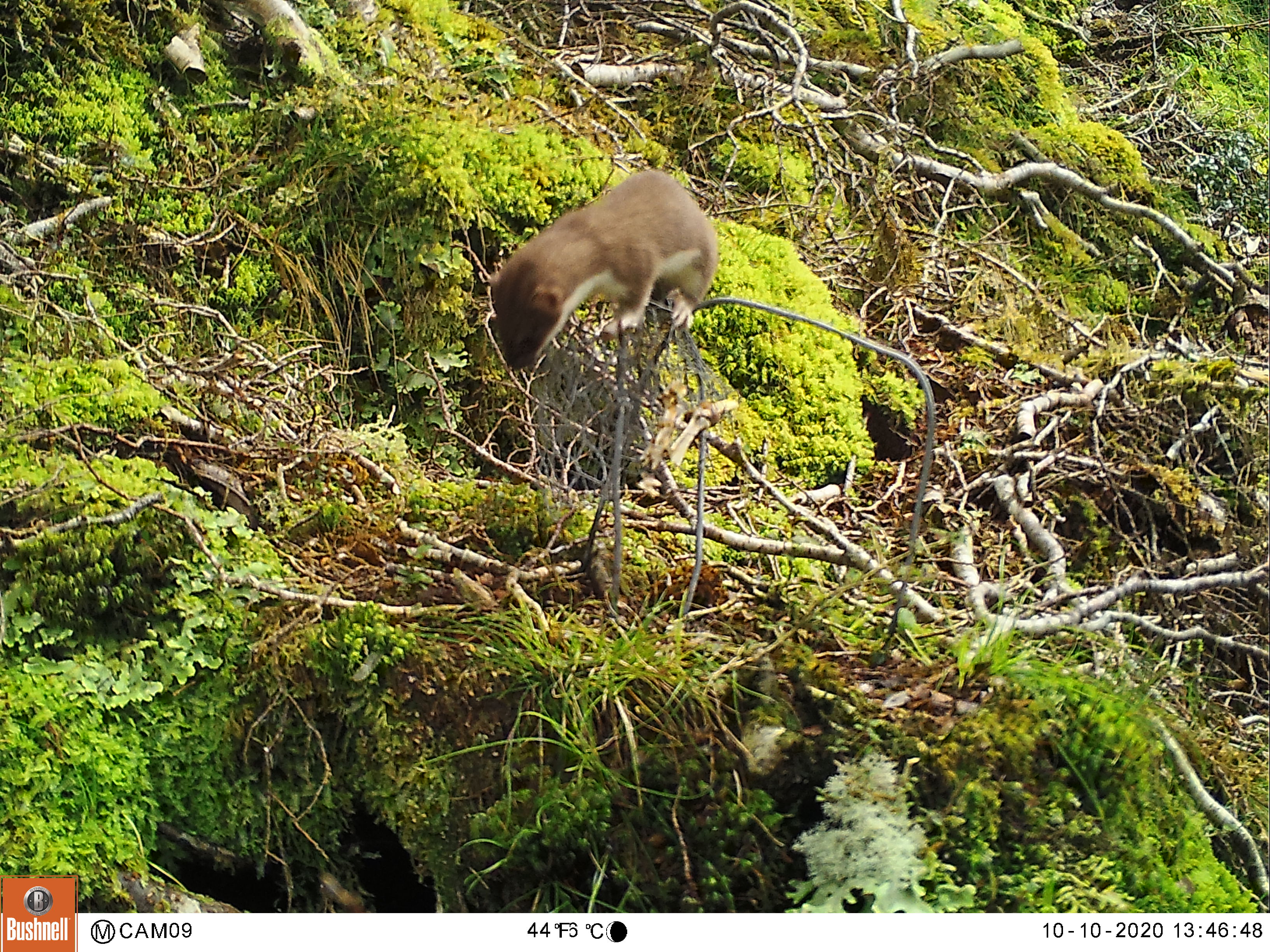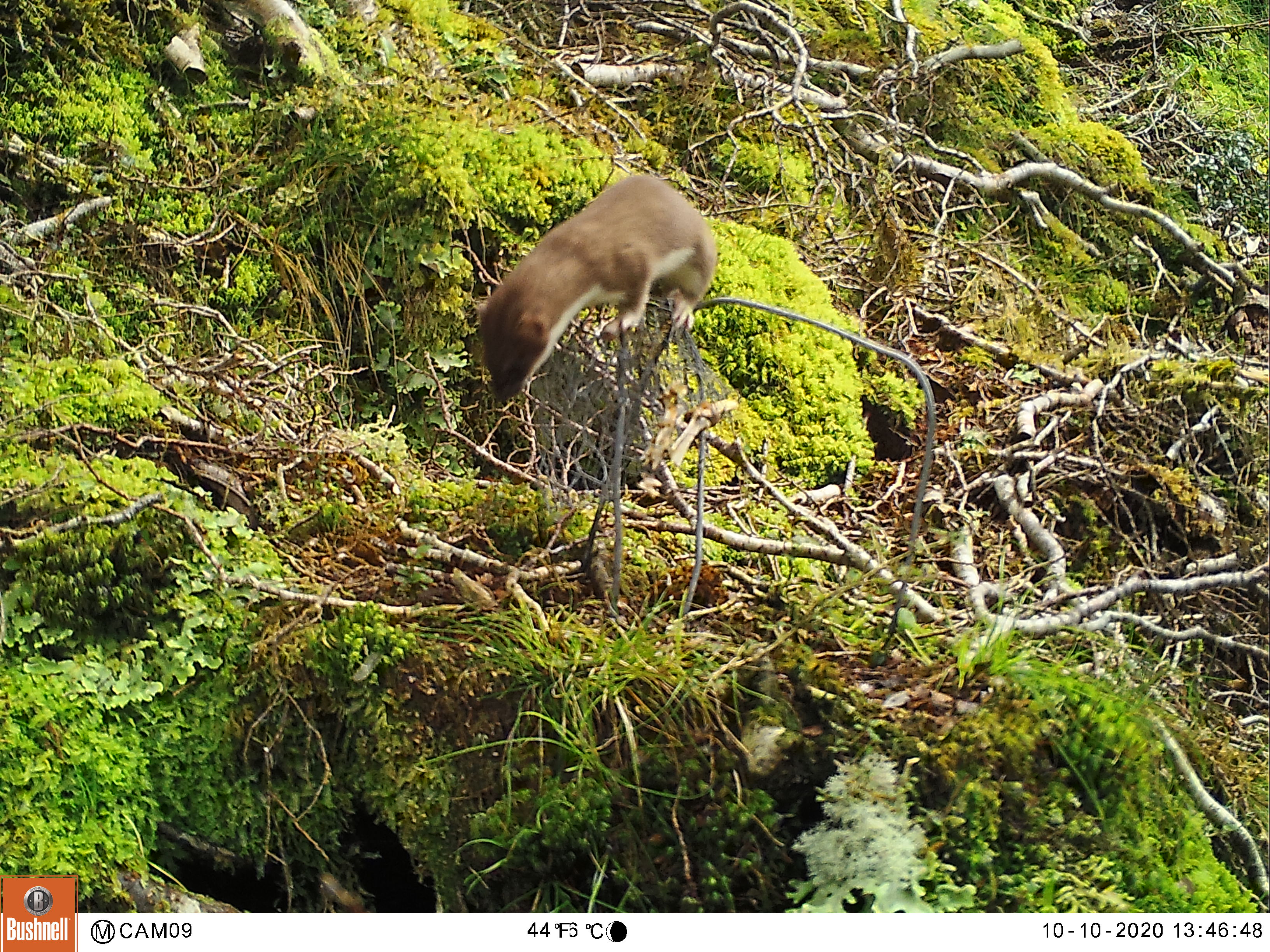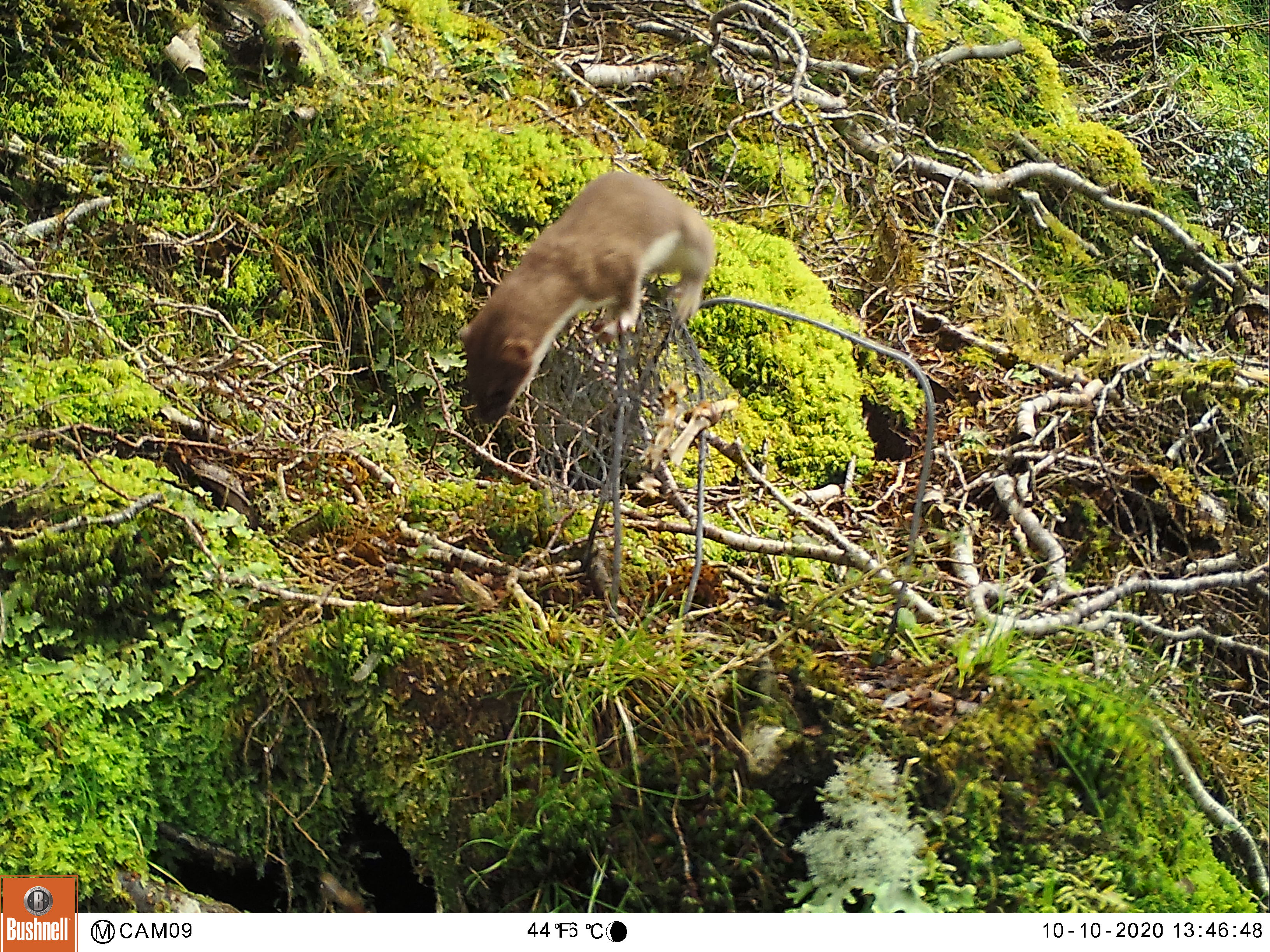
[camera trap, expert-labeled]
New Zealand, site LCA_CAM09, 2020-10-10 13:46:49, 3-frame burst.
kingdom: Animalia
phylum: Chordata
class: Mammalia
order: Carnivora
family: Mustelidae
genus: Mustela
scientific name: Mustela erminea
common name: stoat